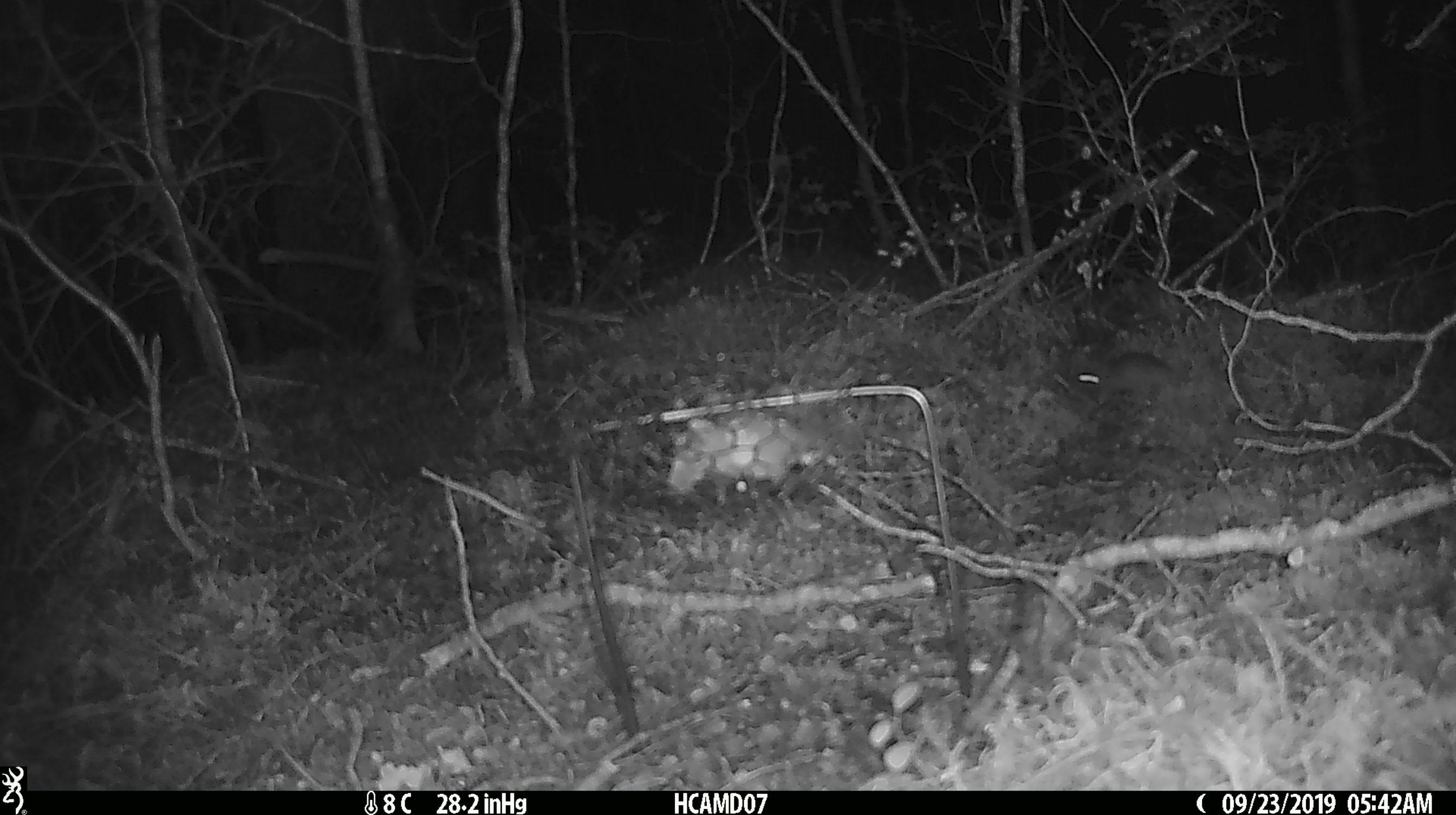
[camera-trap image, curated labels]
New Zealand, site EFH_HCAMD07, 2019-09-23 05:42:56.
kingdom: Animalia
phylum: Chordata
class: Mammalia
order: Rodentia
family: Muridae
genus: Mus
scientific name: Mus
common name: mouse